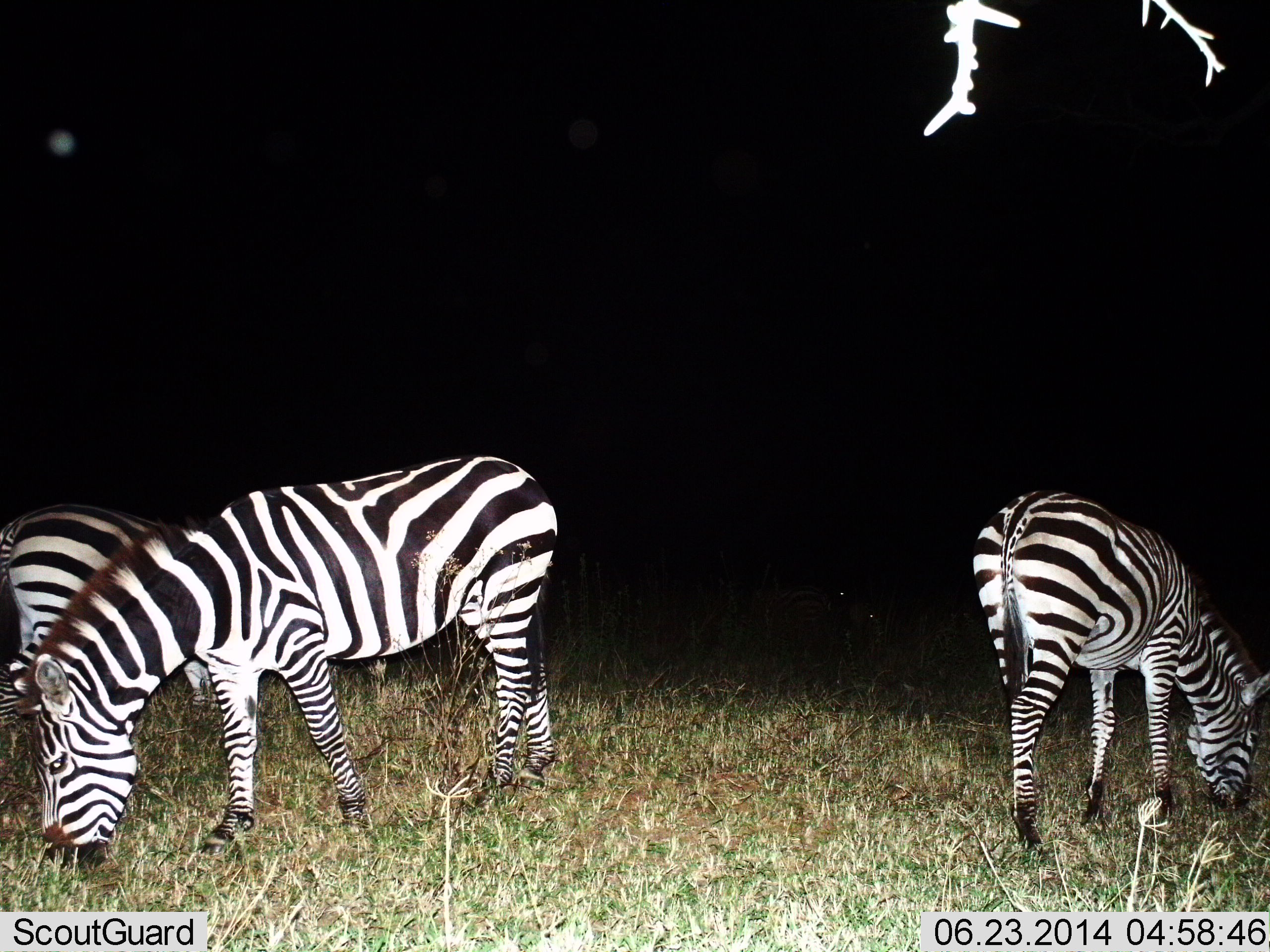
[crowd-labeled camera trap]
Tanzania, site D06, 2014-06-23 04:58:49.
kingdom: Animalia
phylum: Chordata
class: Mammalia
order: Perissodactyla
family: Equidae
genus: Equus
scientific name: Equus quagga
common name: plains zebra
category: zebra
Zebra (plains zebra) (Equus quagga), count 3. Behavior (volunteer vote fractions): standing 20%, resting 0%, moving 0%, interacting 0%. Young present (vote fraction): 0%. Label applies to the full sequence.